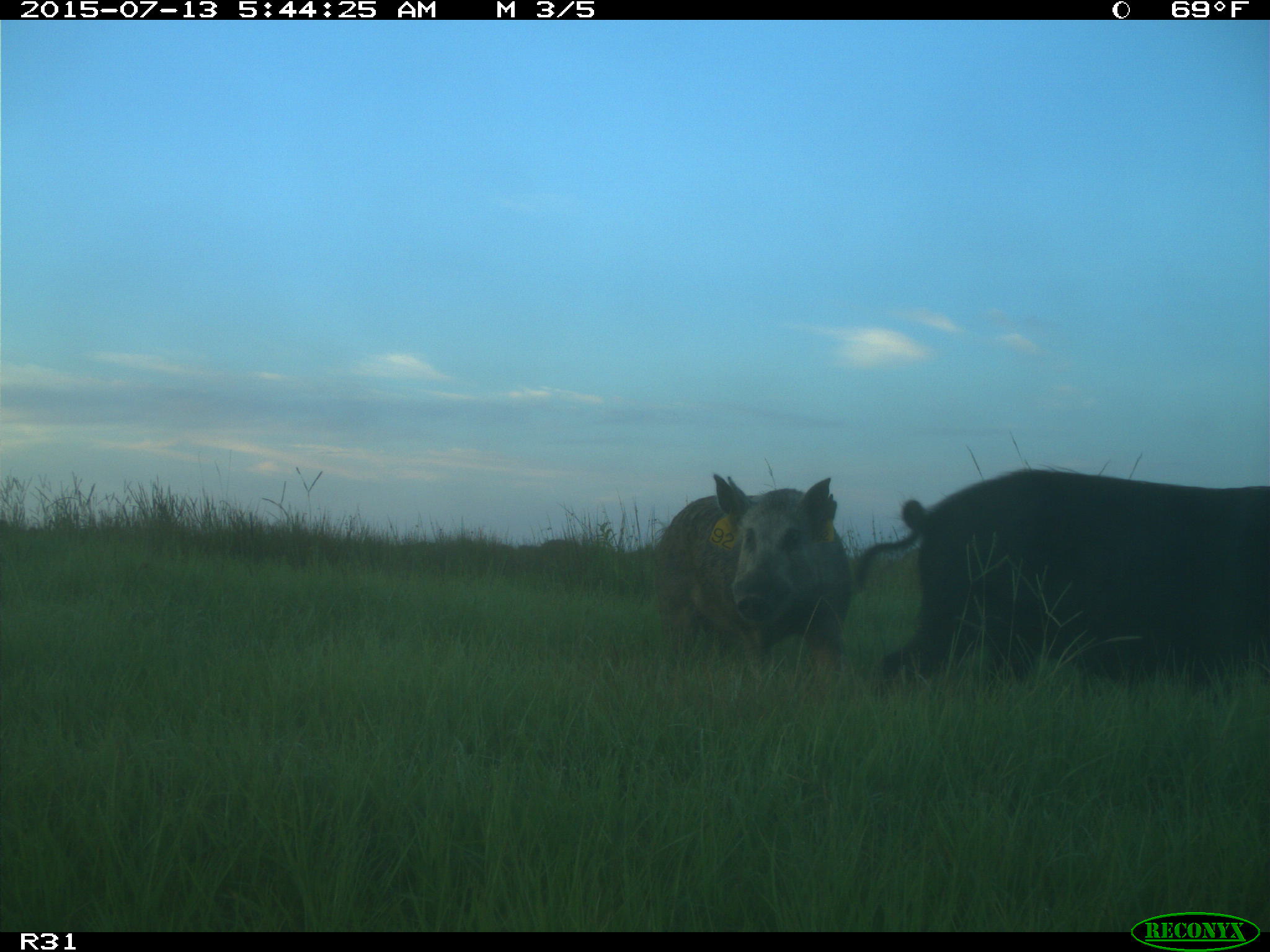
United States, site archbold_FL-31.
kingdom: Animalia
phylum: Chordata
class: Mammalia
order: Artiodactyla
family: Suidae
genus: Sus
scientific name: Sus scrofa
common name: wild boar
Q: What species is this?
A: Sus scrofa (wild boar).